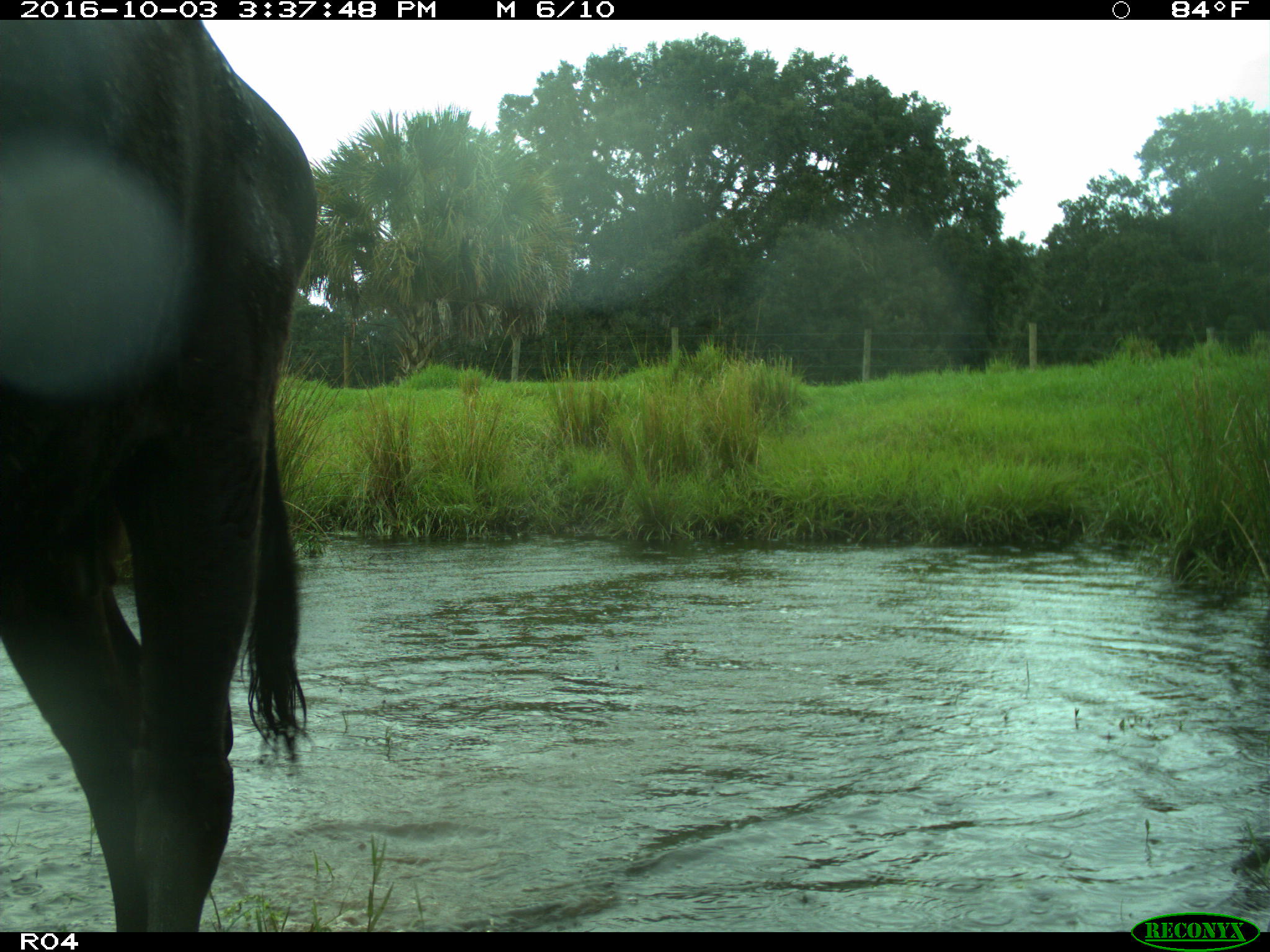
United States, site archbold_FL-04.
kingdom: Animalia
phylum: Chordata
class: Mammalia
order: Artiodactyla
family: Bovidae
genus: Bos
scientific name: Bos taurus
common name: domestic cow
Bos taurus (domestic cow).